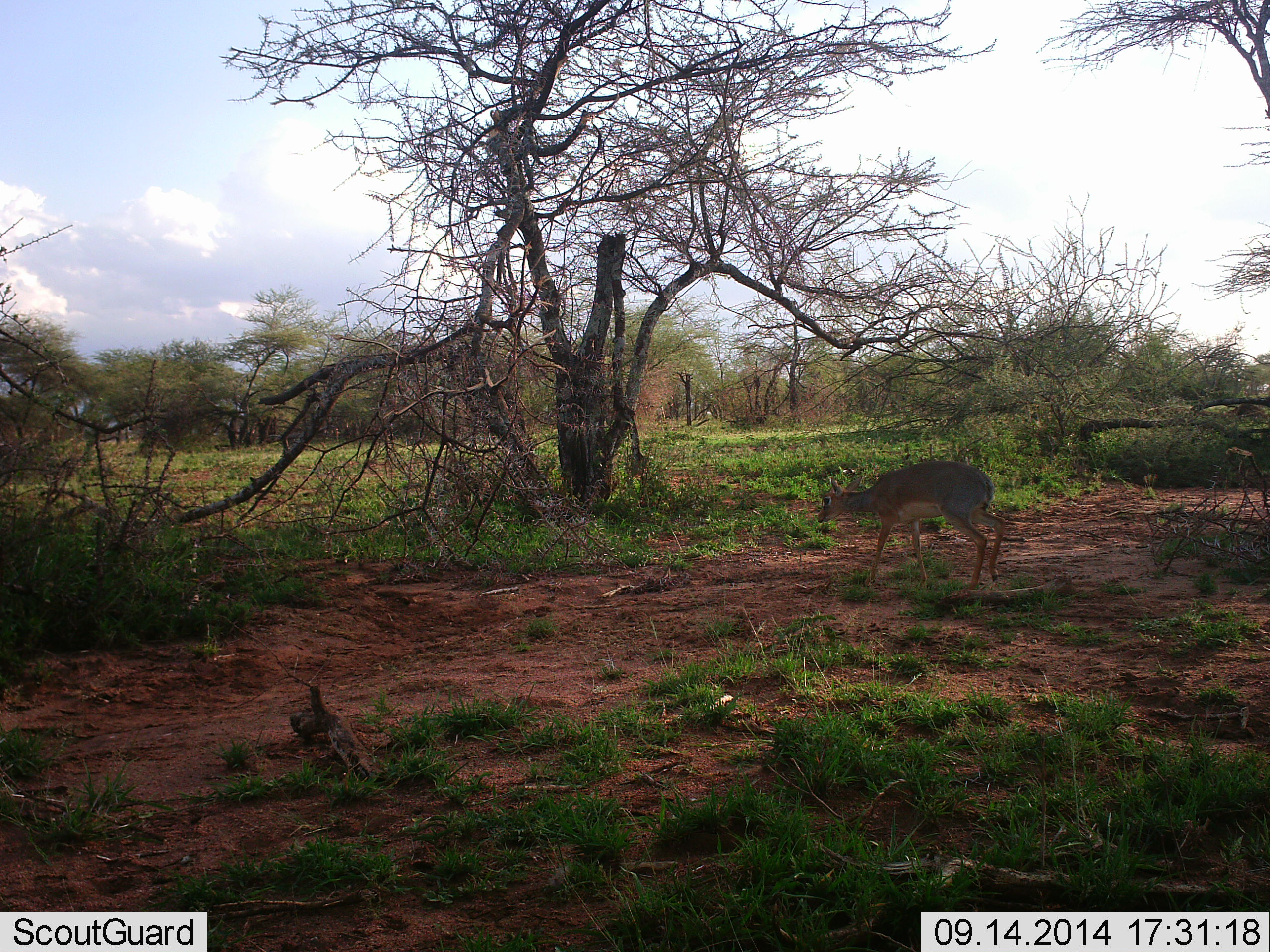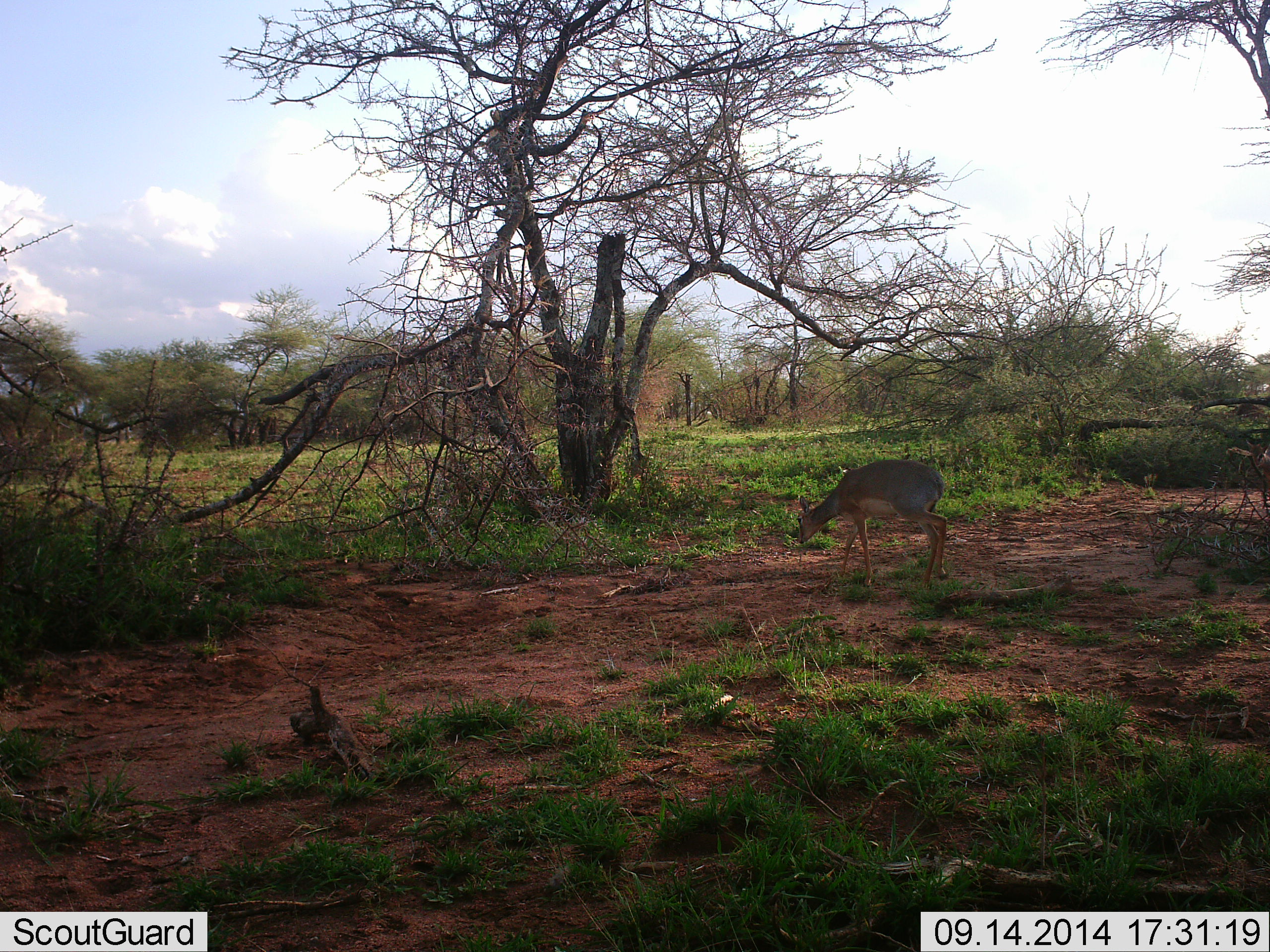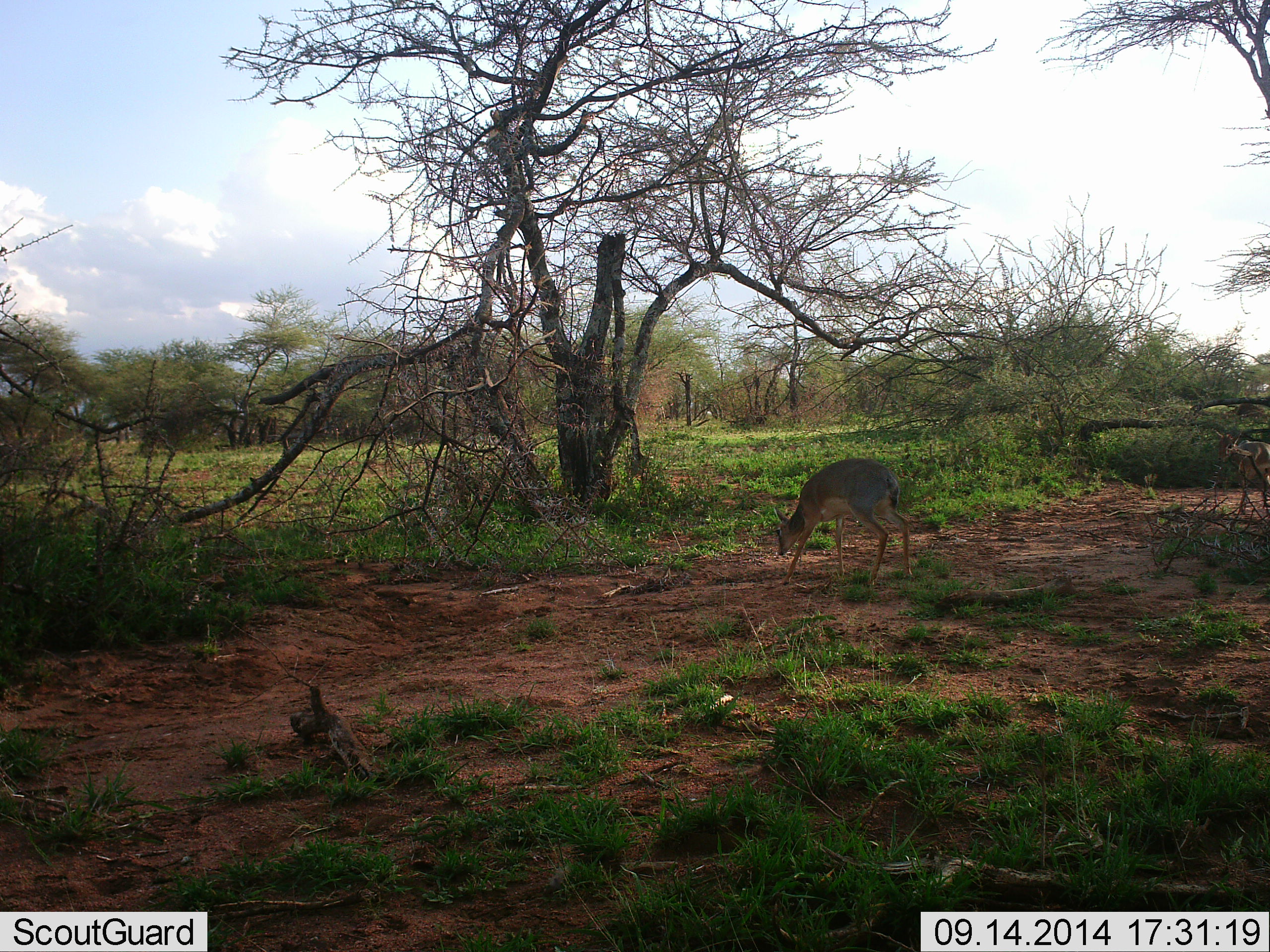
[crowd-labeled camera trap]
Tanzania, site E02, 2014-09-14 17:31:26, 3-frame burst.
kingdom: Animalia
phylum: Chordata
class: Mammalia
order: Artiodactyla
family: Bovidae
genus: Madoqua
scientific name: Madoqua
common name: dikdik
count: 1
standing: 10%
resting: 0%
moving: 70%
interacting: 0%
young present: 0%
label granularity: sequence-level